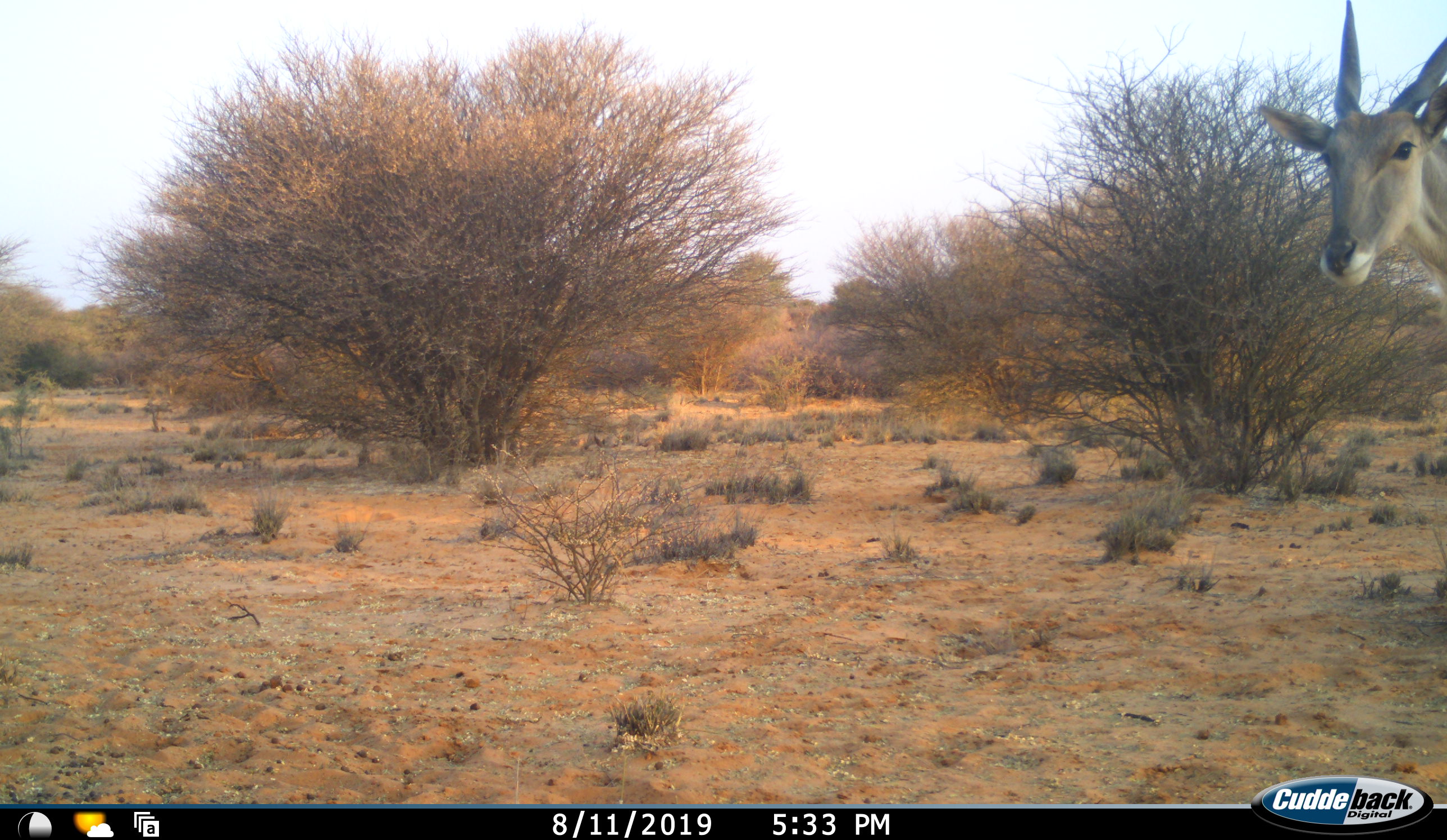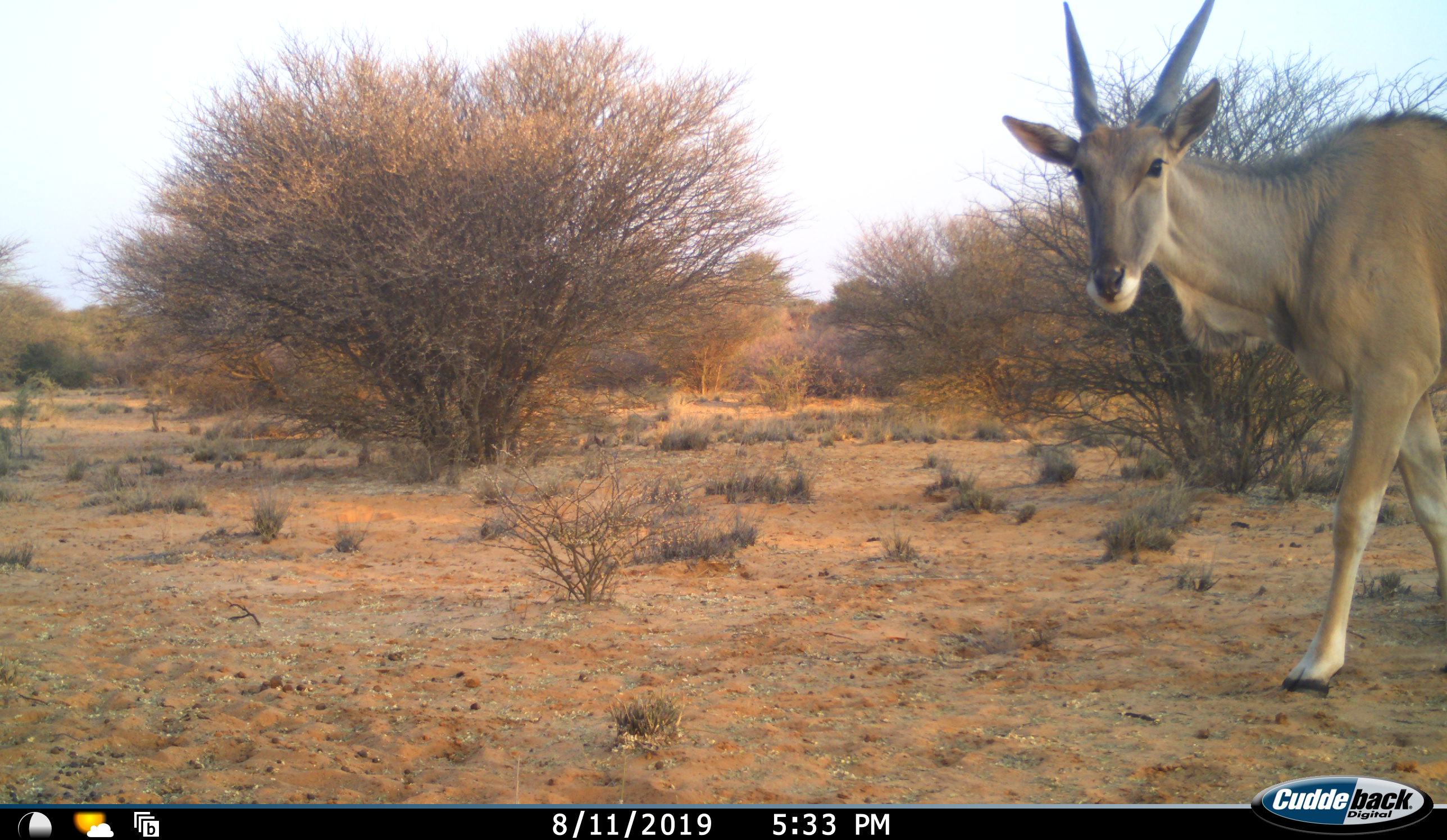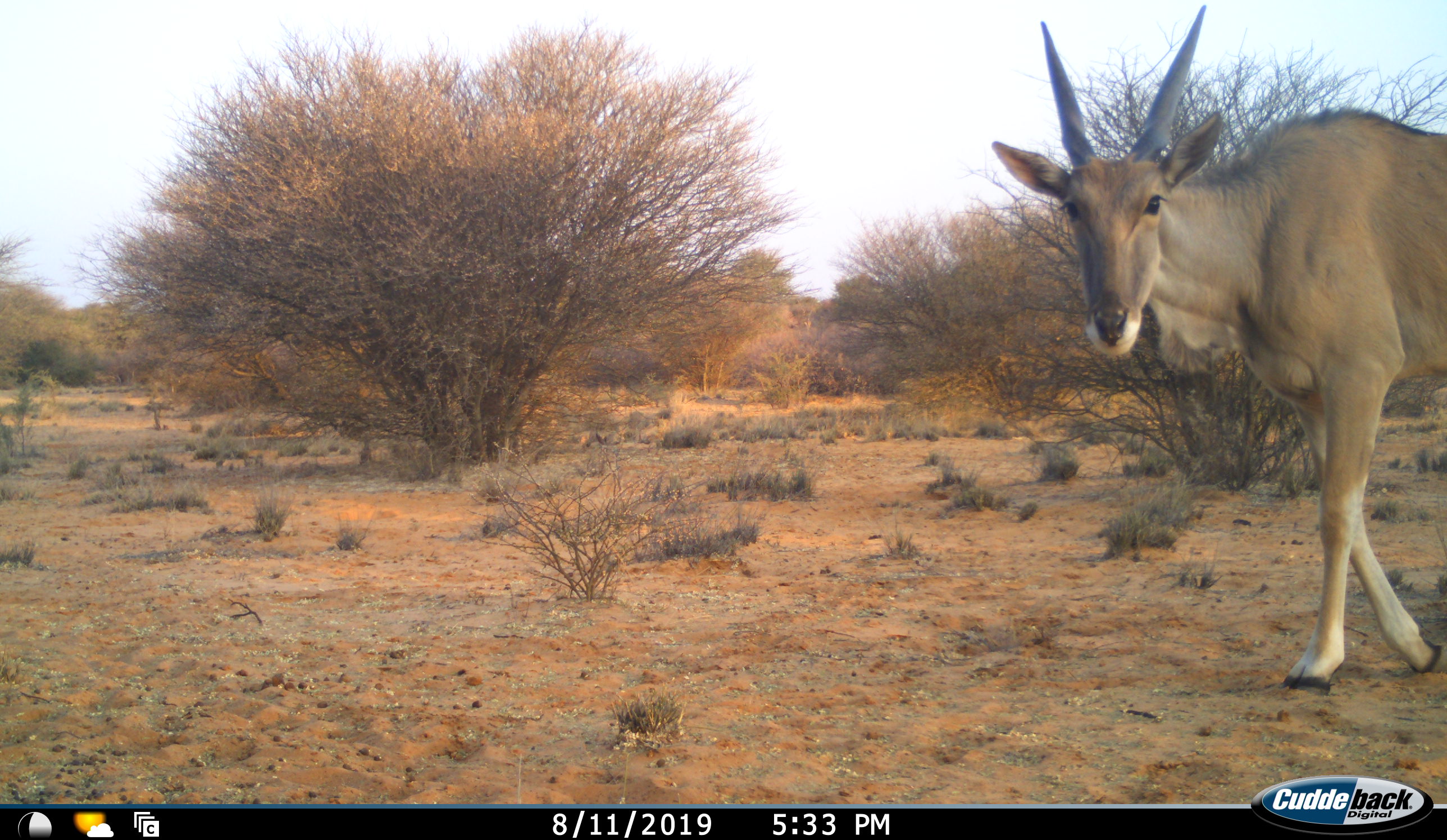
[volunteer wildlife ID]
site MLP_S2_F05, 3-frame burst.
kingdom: Animalia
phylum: Chordata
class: Mammalia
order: Artiodactyla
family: Bovidae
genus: Tragelaphus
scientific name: Tragelaphus oryx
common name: eland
Eland (Tragelaphus oryx), count 1. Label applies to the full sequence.